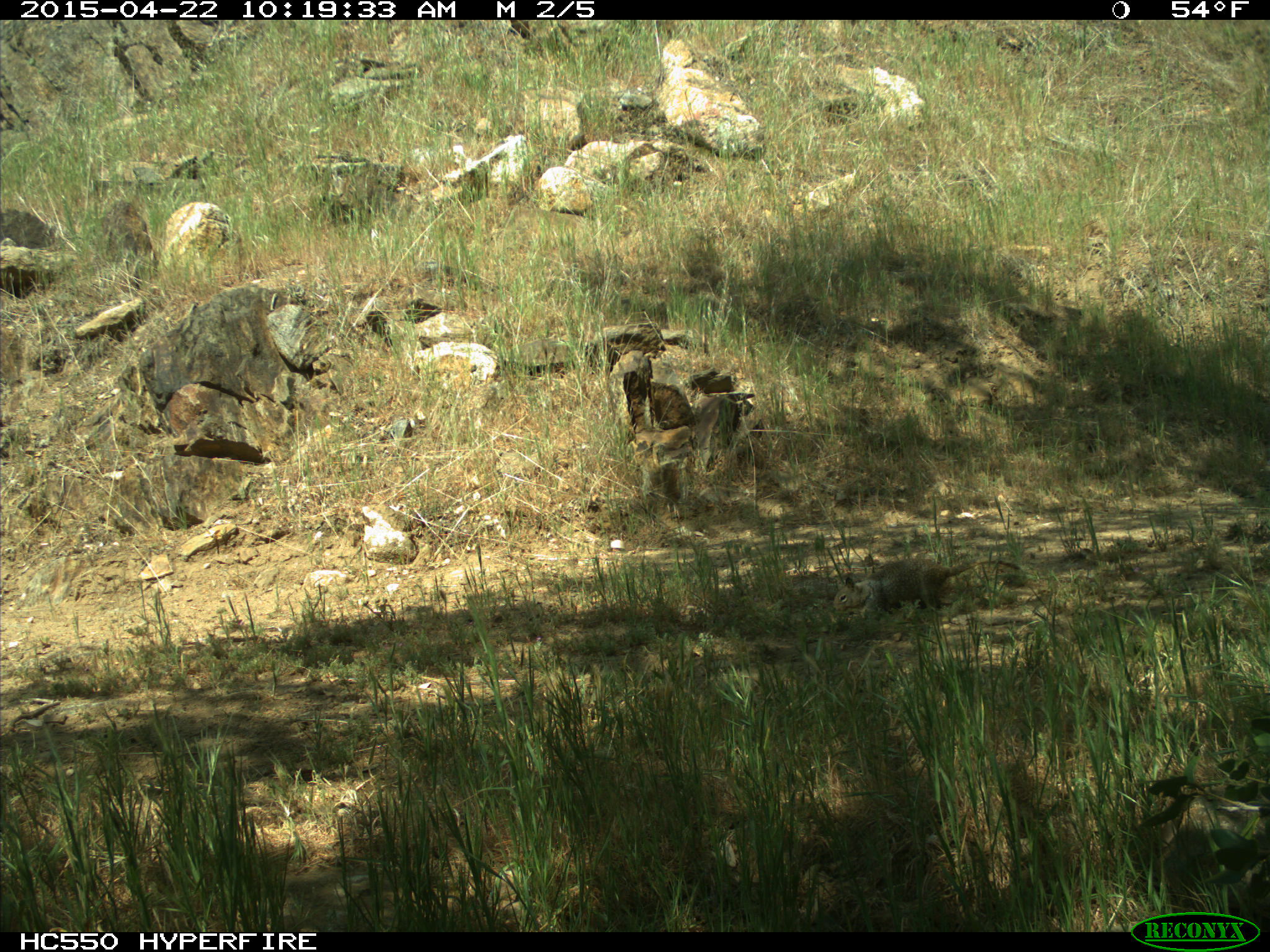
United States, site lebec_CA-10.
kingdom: Animalia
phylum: Chordata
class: Mammalia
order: Rodentia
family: Sciuridae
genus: Otospermophilus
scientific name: Otospermophilus beecheyi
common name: california ground squirrel